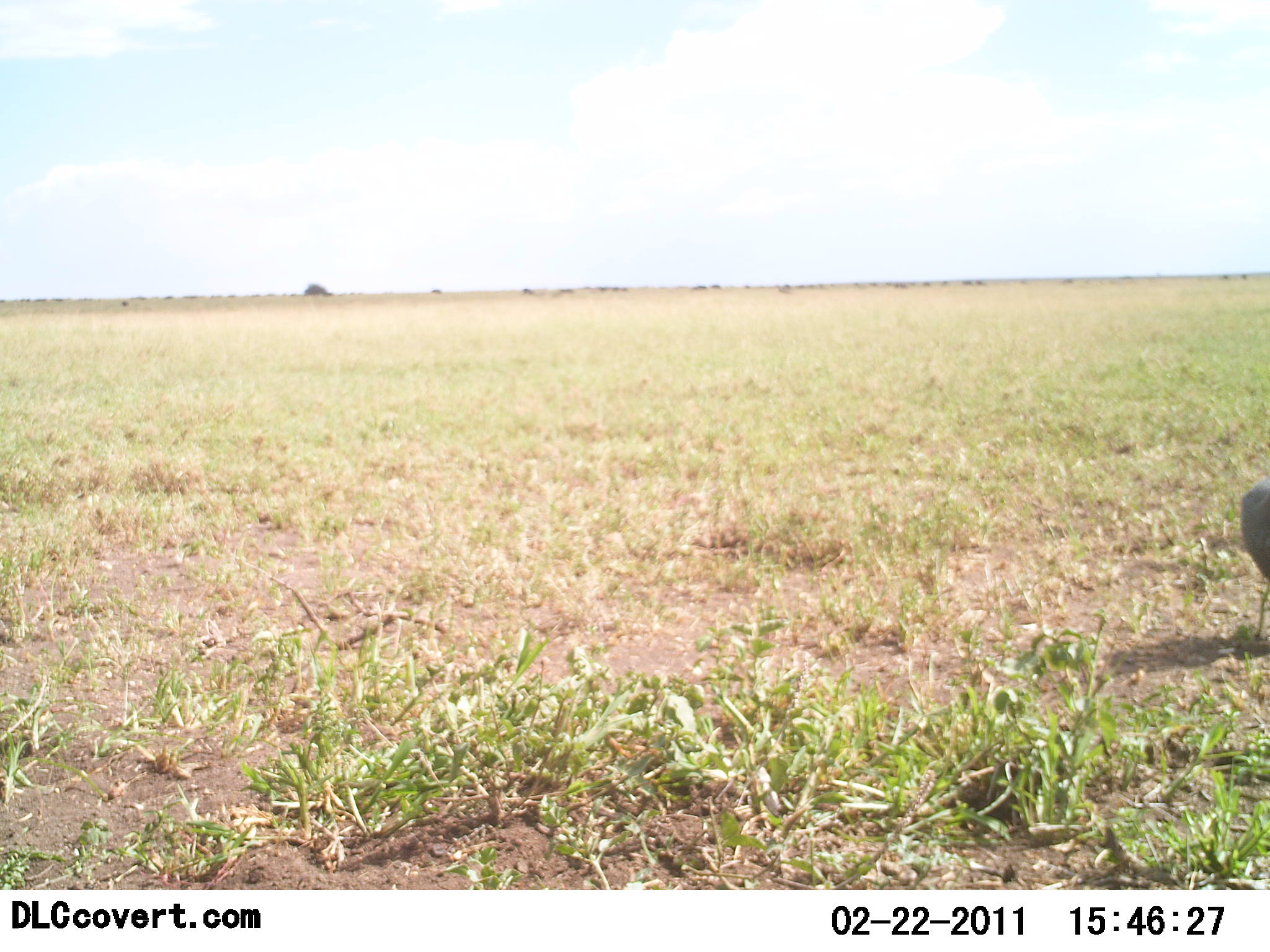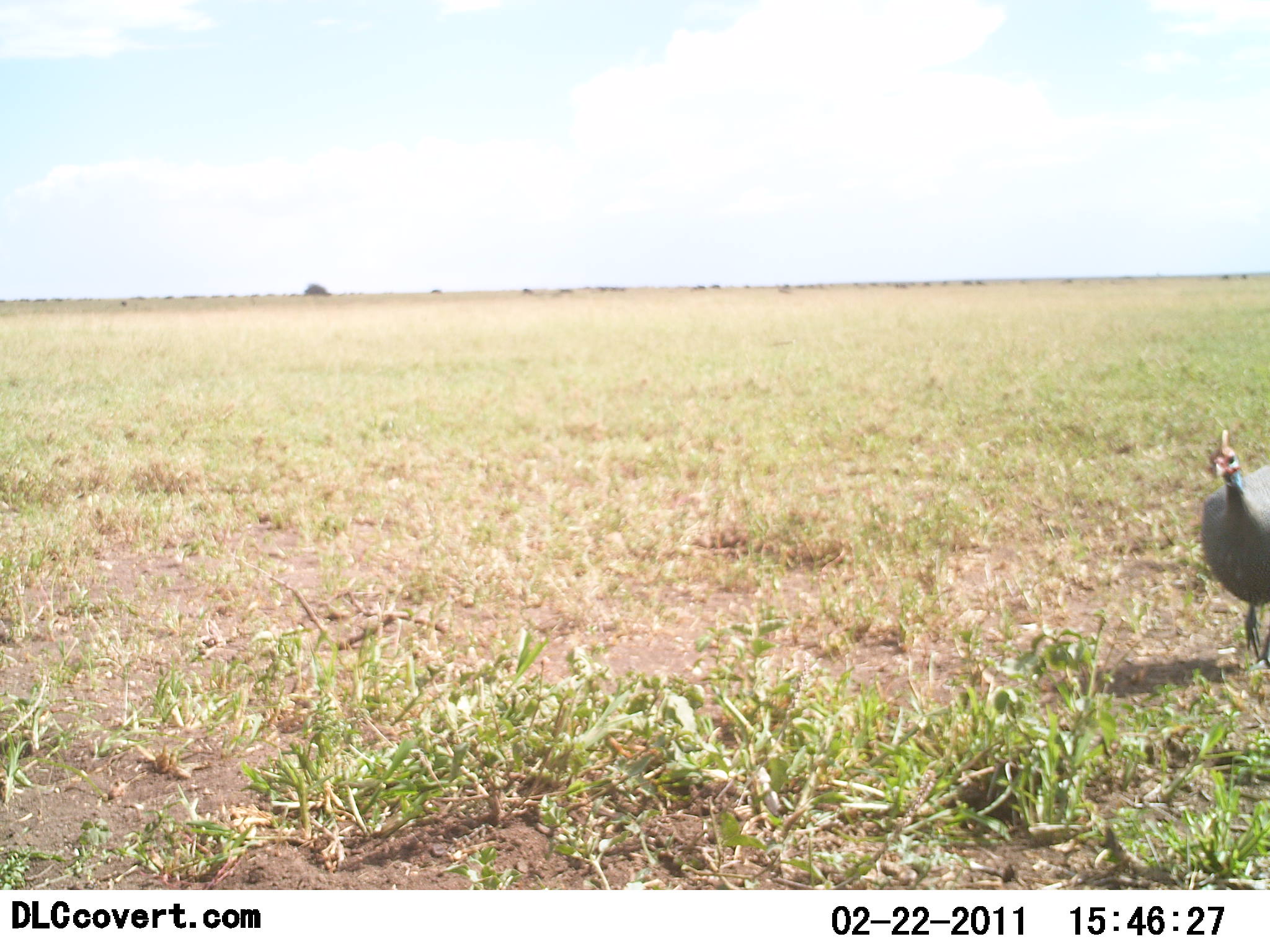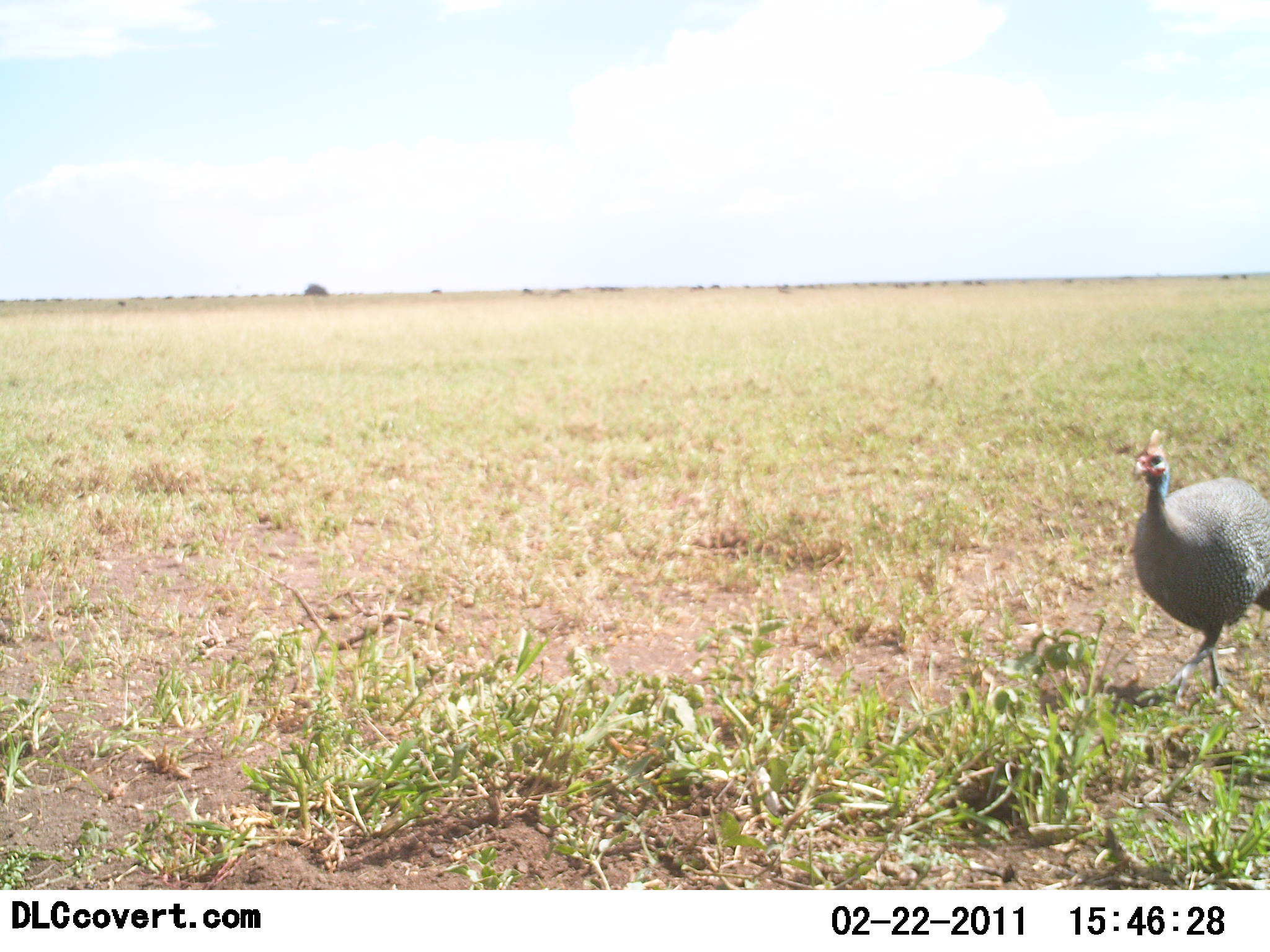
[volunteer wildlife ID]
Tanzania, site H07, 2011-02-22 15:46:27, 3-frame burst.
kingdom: Animalia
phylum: Chordata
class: Aves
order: Galliformes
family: Numididae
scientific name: Numididae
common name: guinea fowl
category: guineafowl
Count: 1.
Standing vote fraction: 0%.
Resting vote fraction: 0%.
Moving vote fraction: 100%.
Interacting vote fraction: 0%.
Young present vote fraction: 0%.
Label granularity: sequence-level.